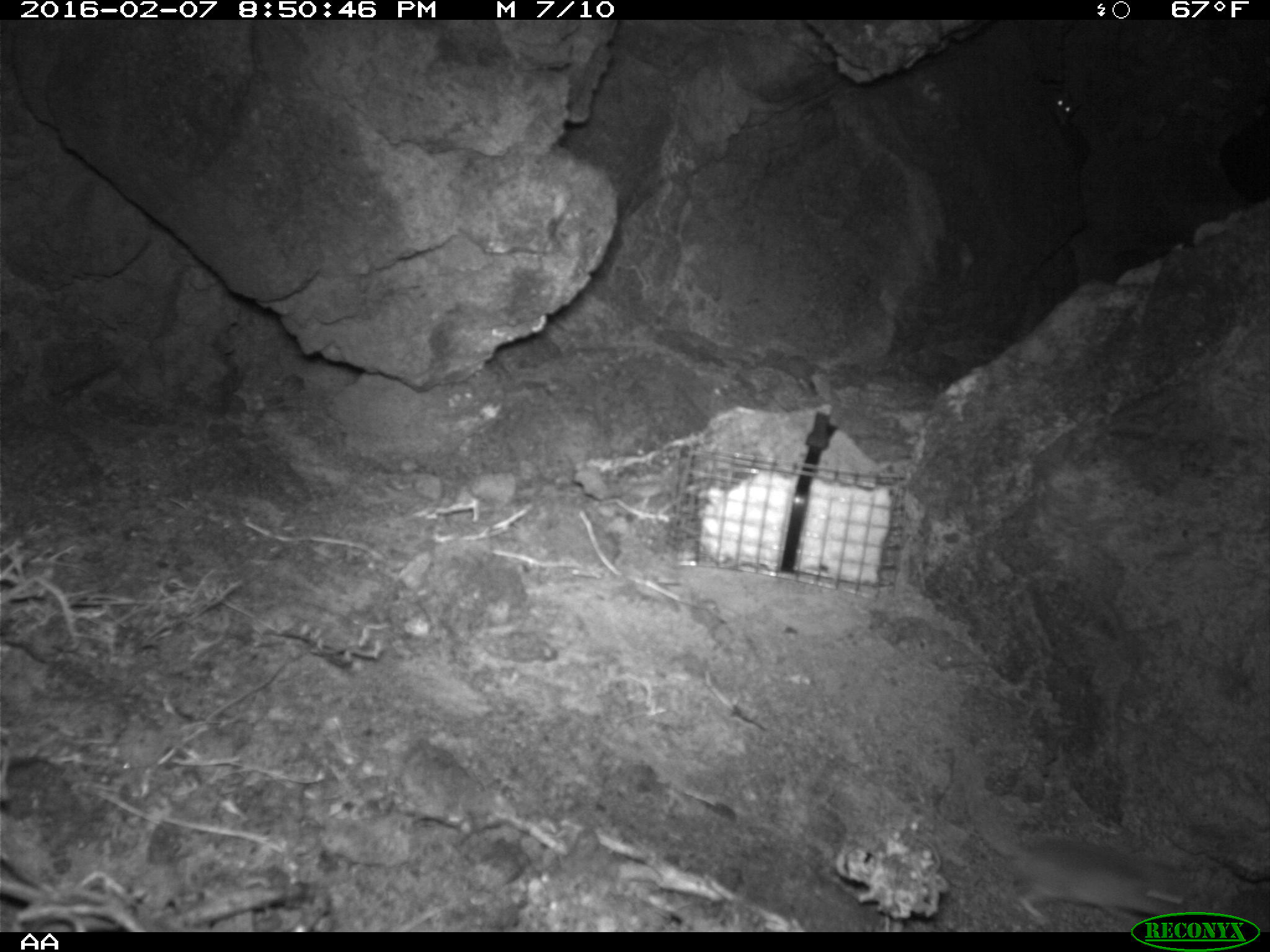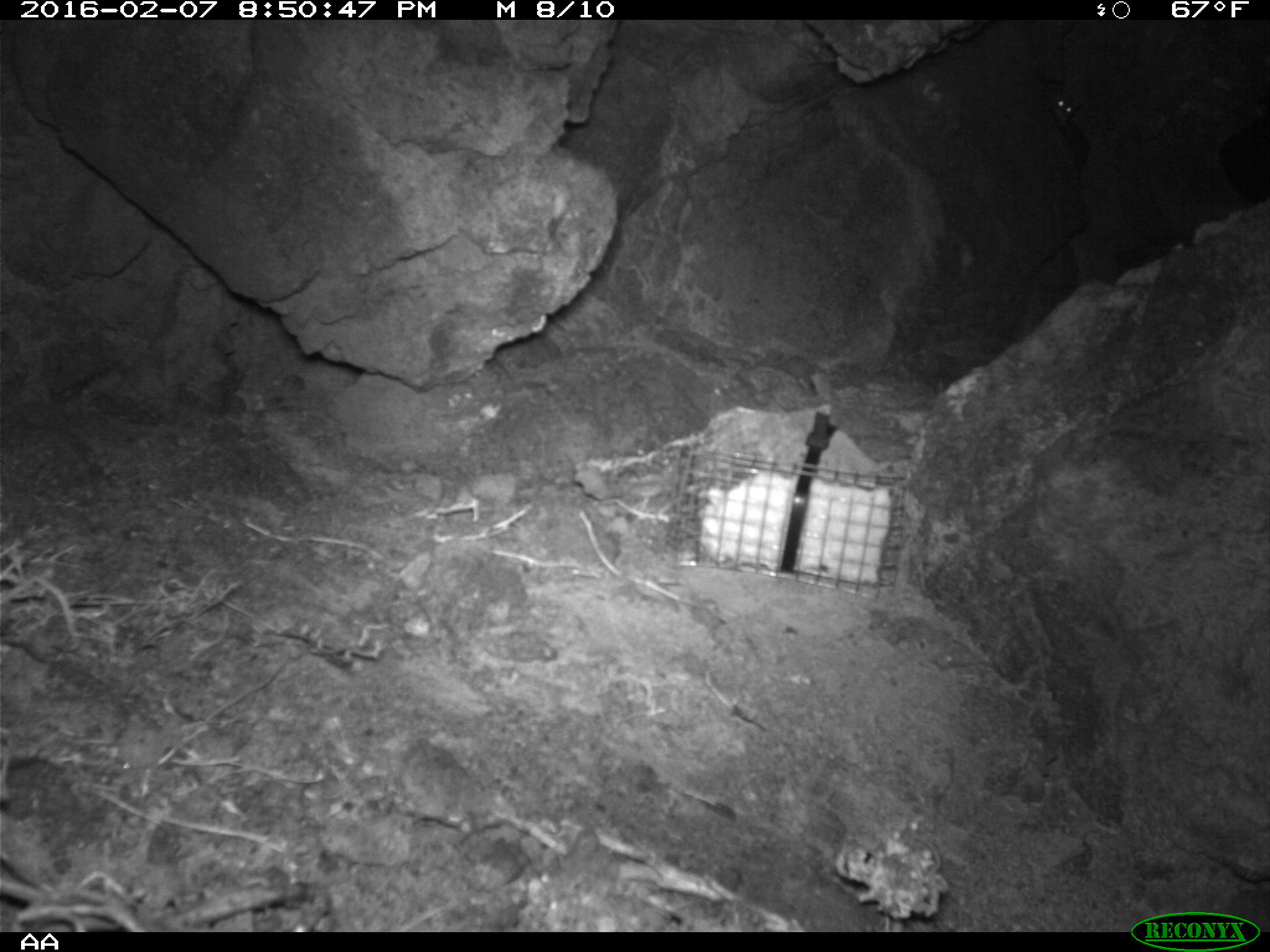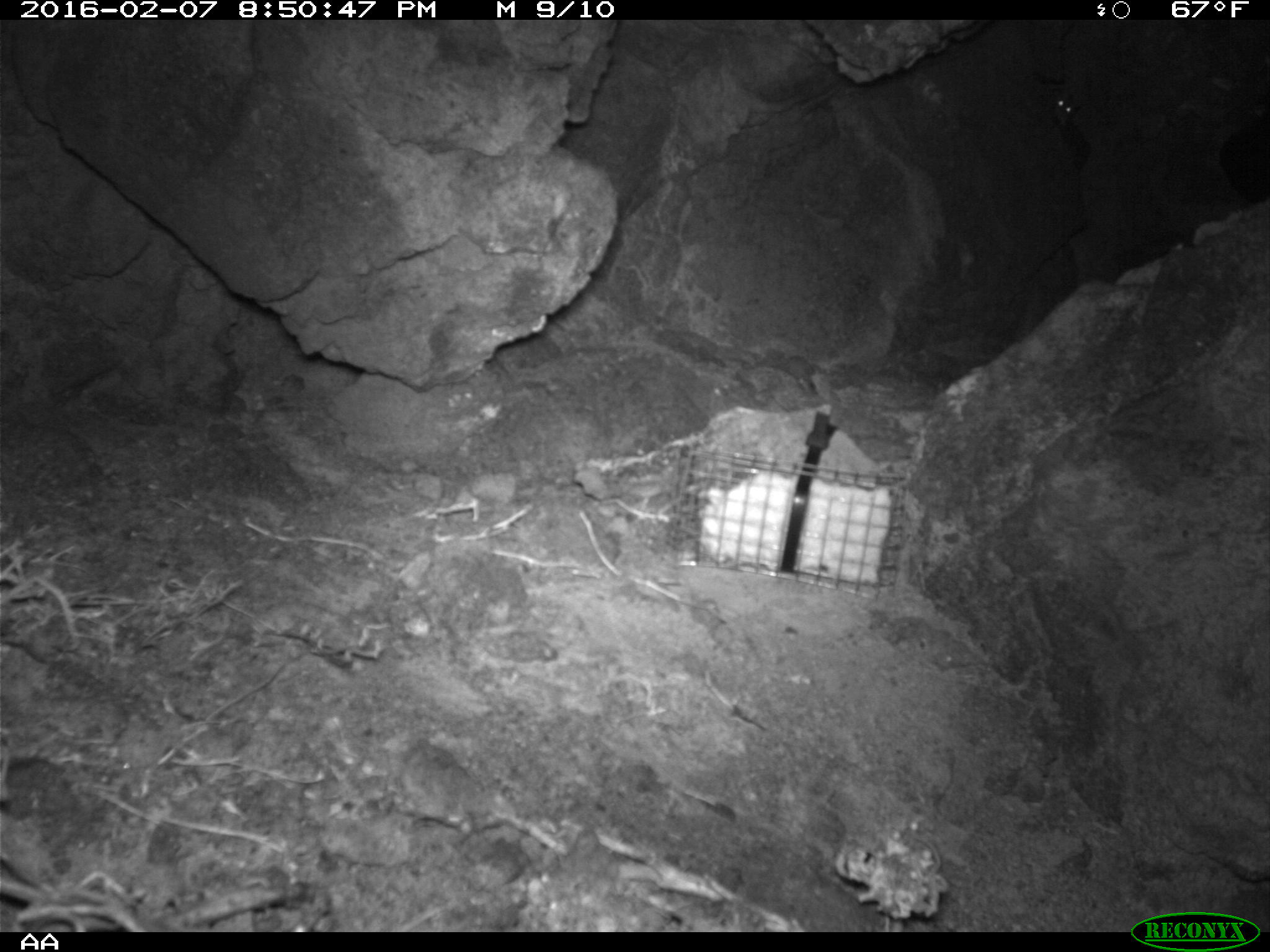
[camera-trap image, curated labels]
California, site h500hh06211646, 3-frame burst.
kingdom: Animalia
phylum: Chordata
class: Mammalia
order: Rodentia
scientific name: Rodentia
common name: rodent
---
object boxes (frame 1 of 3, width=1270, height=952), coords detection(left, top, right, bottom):
rodent: detection(961, 775, 1190, 927); detection(1041, 84, 1081, 124)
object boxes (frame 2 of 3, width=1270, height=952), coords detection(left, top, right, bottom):
rodent: detection(1056, 94, 1081, 125)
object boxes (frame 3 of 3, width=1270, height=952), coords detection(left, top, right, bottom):
rodent: detection(1050, 90, 1086, 153)